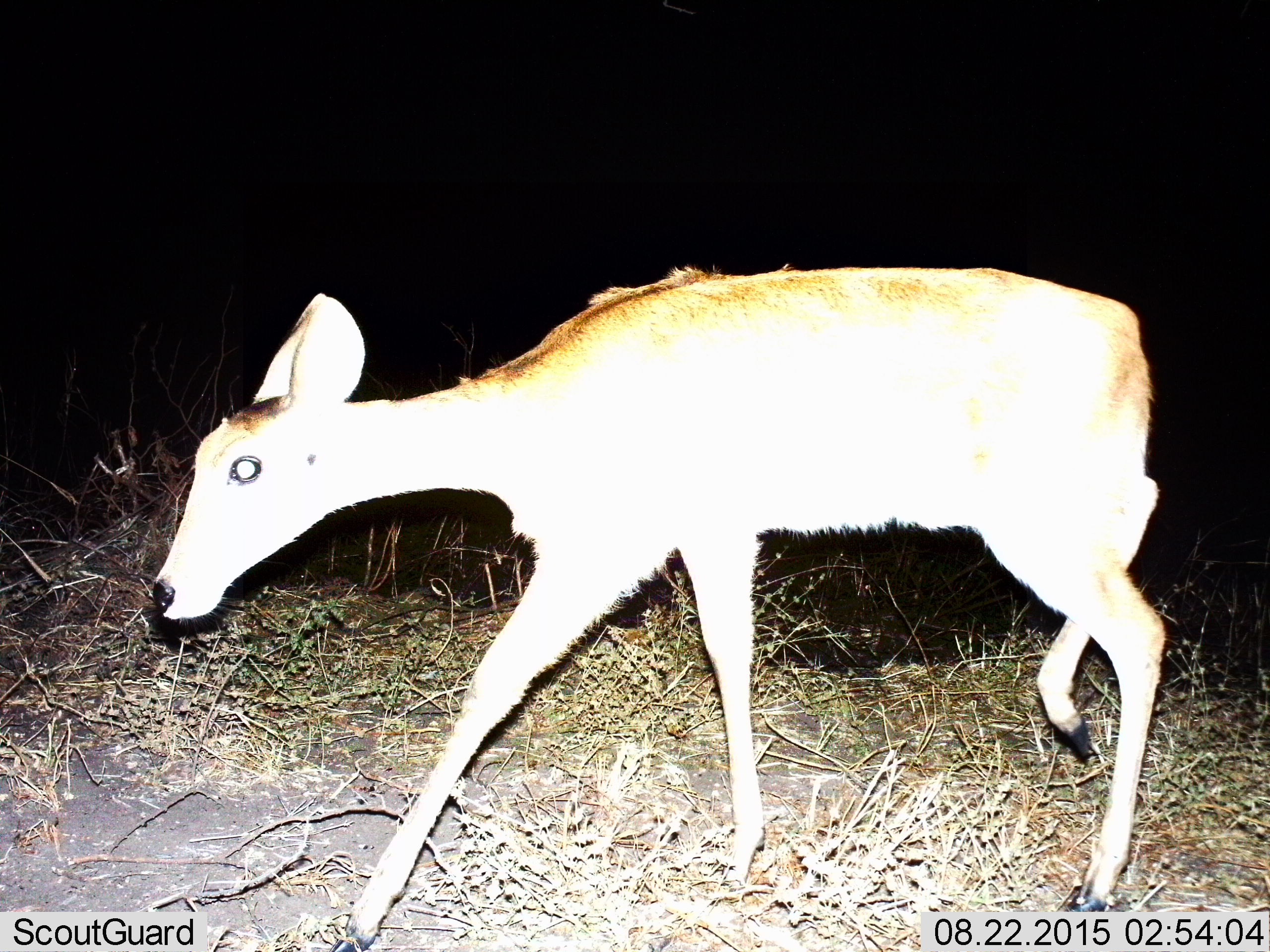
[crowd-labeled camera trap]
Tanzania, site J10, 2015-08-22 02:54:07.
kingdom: Animalia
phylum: Chordata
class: Mammalia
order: Artiodactyla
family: Bovidae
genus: Nanger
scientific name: Nanger granti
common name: grant's gazelle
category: gazellegrants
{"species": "gazellegrants (grant's gazelle) (Nanger granti)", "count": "1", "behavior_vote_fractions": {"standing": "67%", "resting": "0%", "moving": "33%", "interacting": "0%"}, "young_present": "67%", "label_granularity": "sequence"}